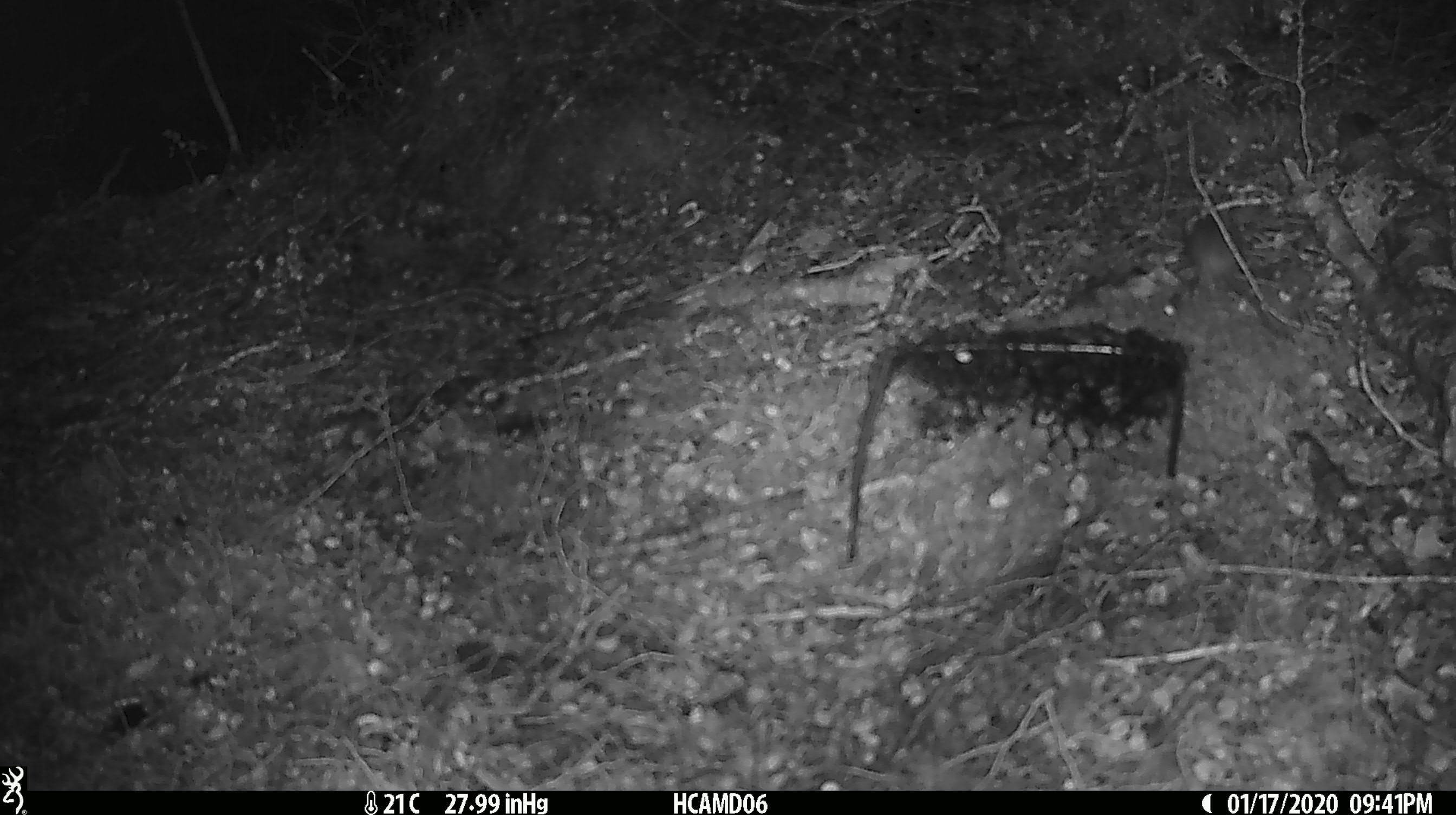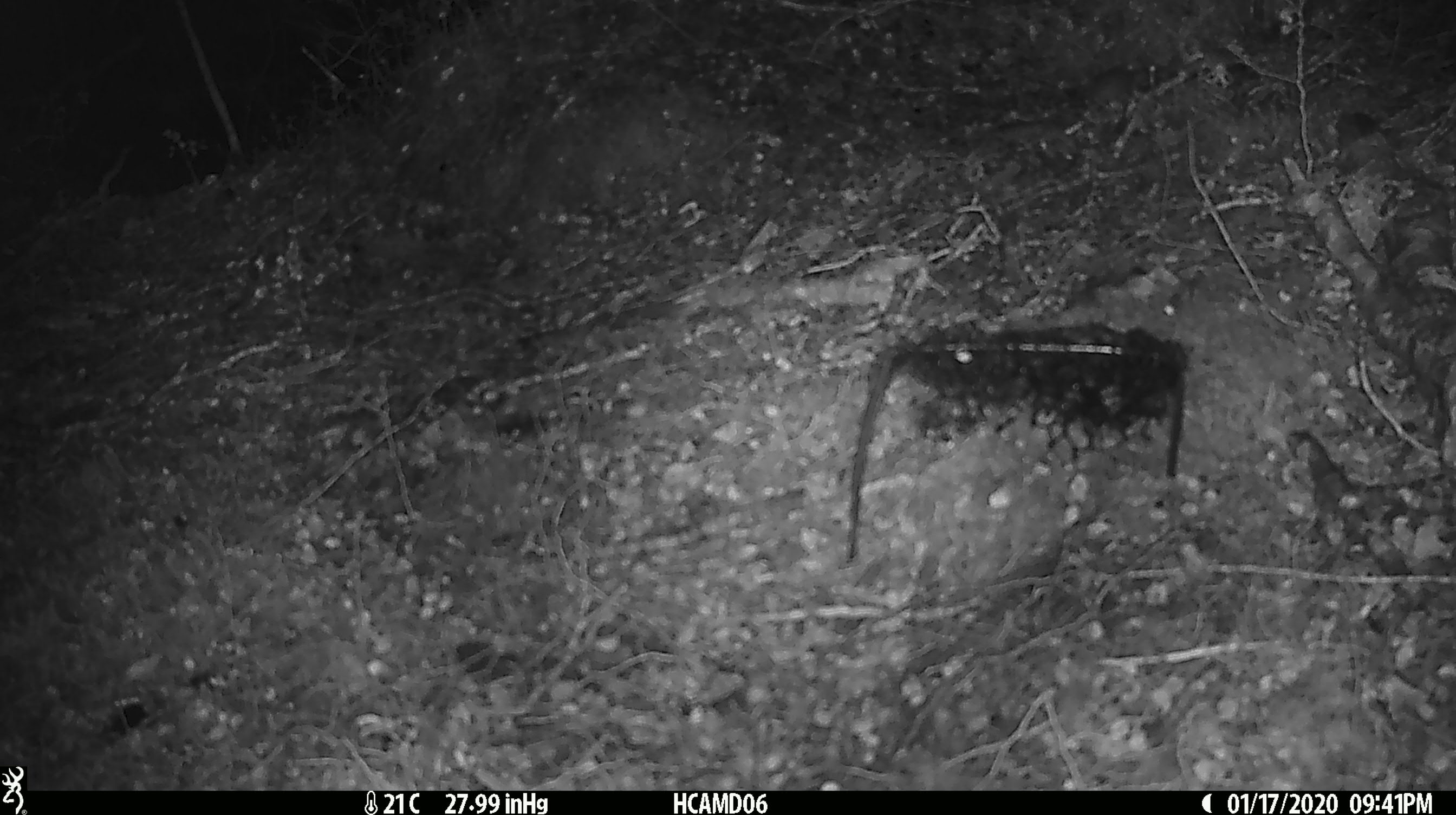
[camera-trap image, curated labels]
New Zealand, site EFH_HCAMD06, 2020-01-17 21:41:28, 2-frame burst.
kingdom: Animalia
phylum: Chordata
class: Mammalia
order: Rodentia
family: Muridae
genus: Mus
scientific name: Mus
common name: mouse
Mouse (Mus).